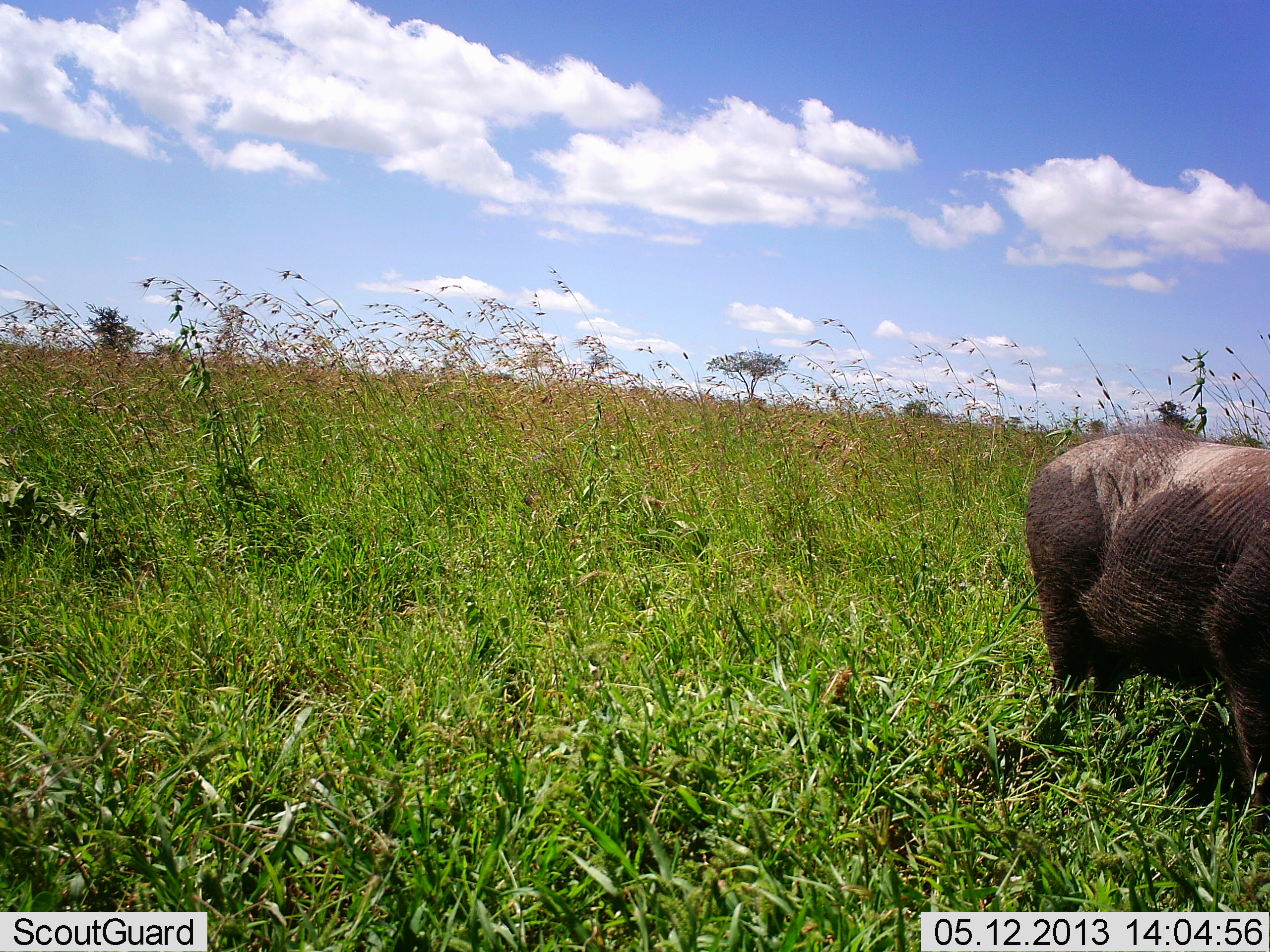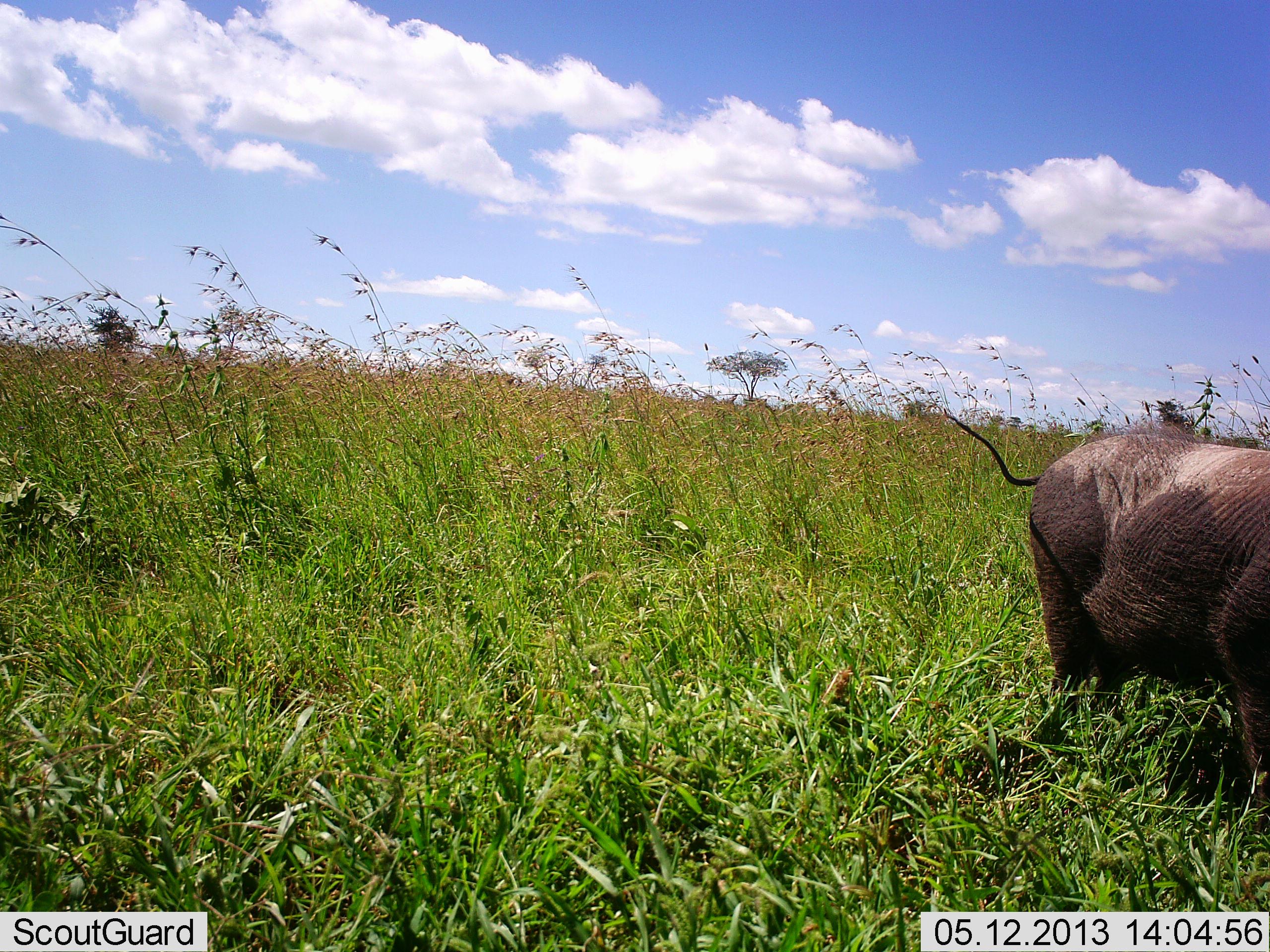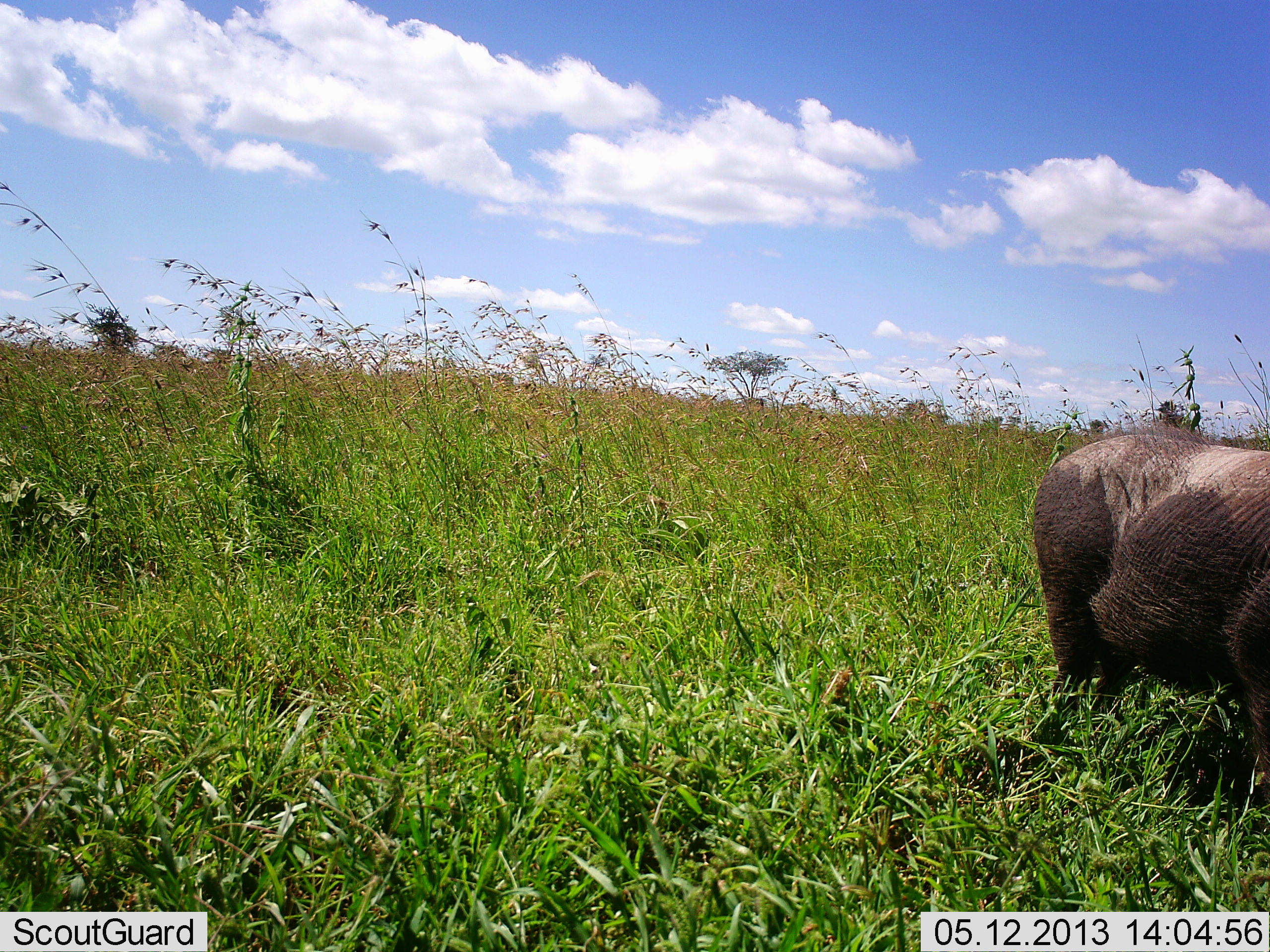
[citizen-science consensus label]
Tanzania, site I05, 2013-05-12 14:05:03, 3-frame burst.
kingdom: Animalia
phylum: Chordata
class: Mammalia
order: Artiodactyla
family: Suidae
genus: Phacochoerus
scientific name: Phacochoerus africanus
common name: warthog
Warthog (Phacochoerus africanus), count 1. Behavior (volunteer vote fractions): standing 74%, resting 0%, moving 5%, interacting 0%. Young present (vote fraction): 0%. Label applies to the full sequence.